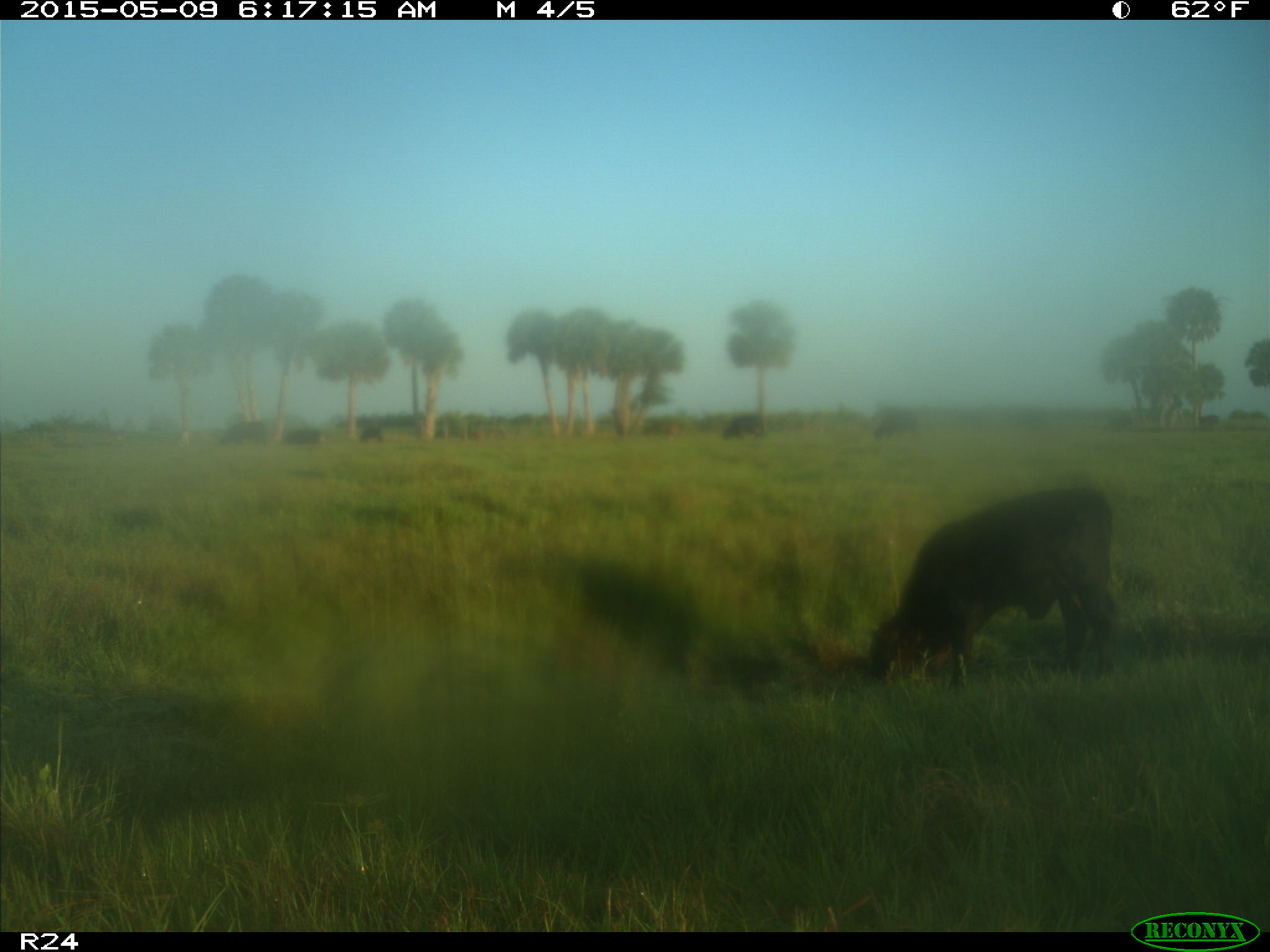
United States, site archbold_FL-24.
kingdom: Animalia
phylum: Chordata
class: Mammalia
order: Artiodactyla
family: Bovidae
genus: Bos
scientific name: Bos taurus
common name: domestic cow